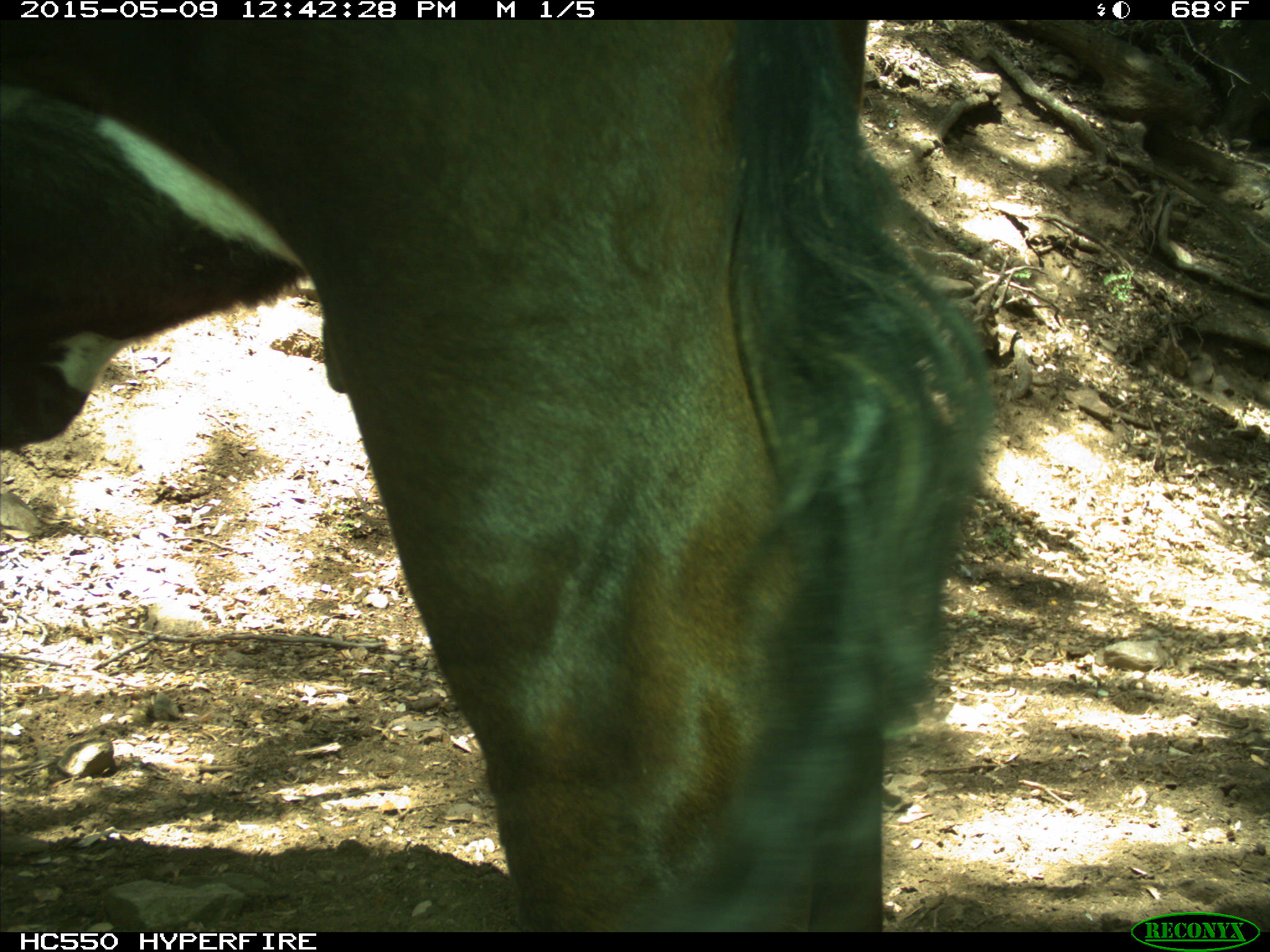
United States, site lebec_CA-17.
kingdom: Animalia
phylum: Chordata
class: Mammalia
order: Artiodactyla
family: Bovidae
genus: Bos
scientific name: Bos taurus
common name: domestic cow